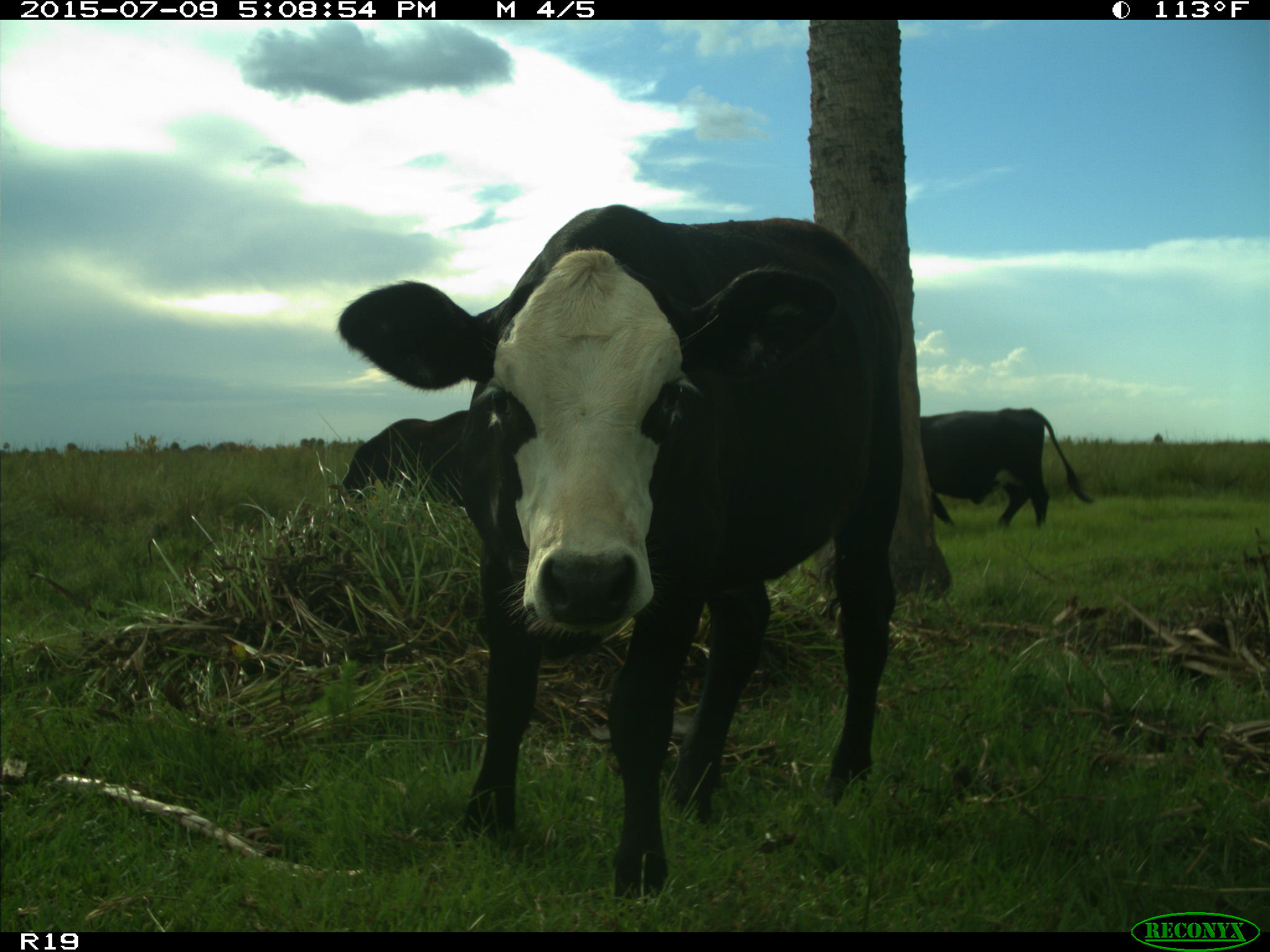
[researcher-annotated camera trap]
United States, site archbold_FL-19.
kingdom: Animalia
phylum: Chordata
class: Mammalia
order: Artiodactyla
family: Bovidae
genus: Bos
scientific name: Bos taurus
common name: domestic cow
Bos taurus (domestic cow).